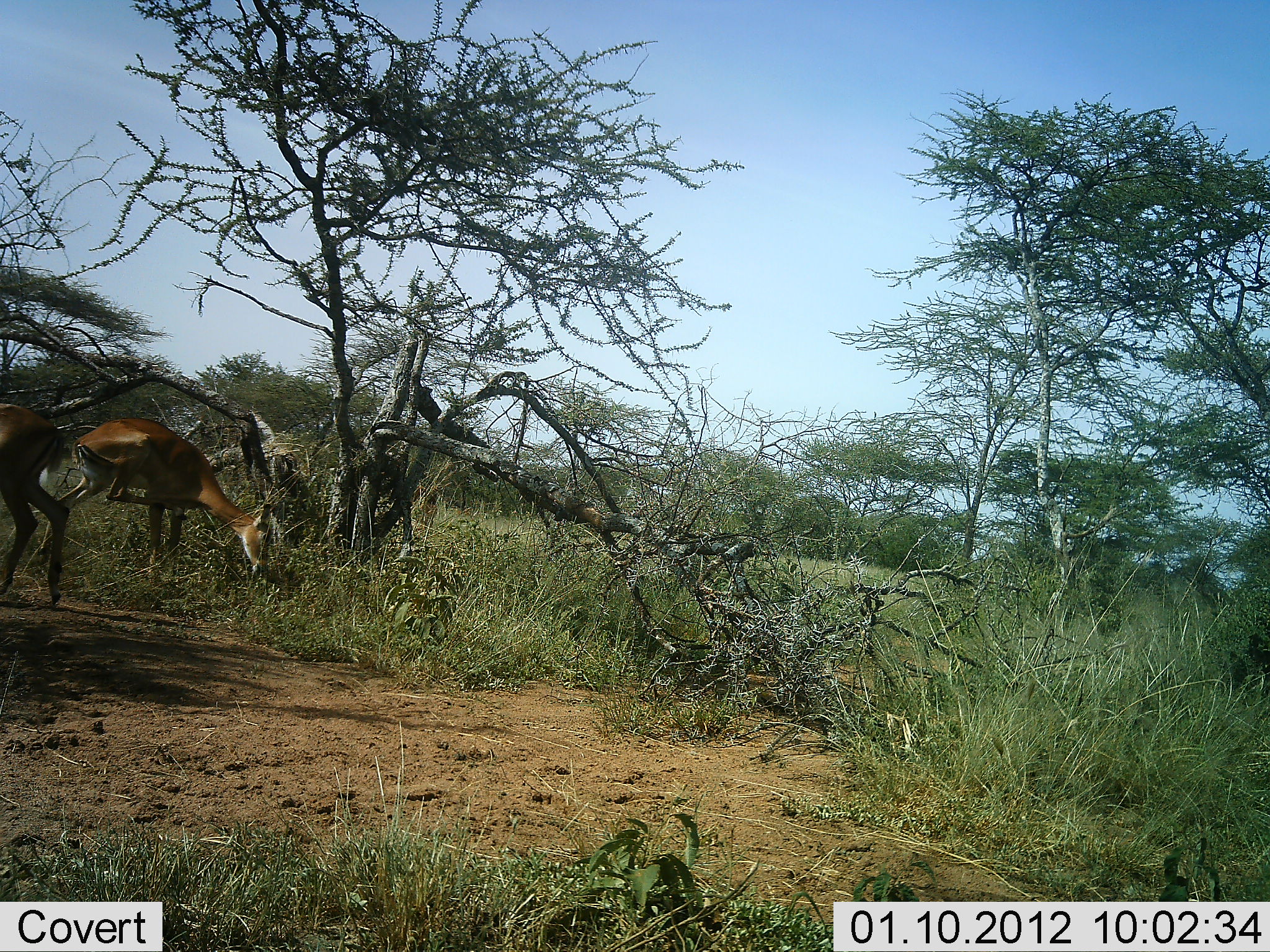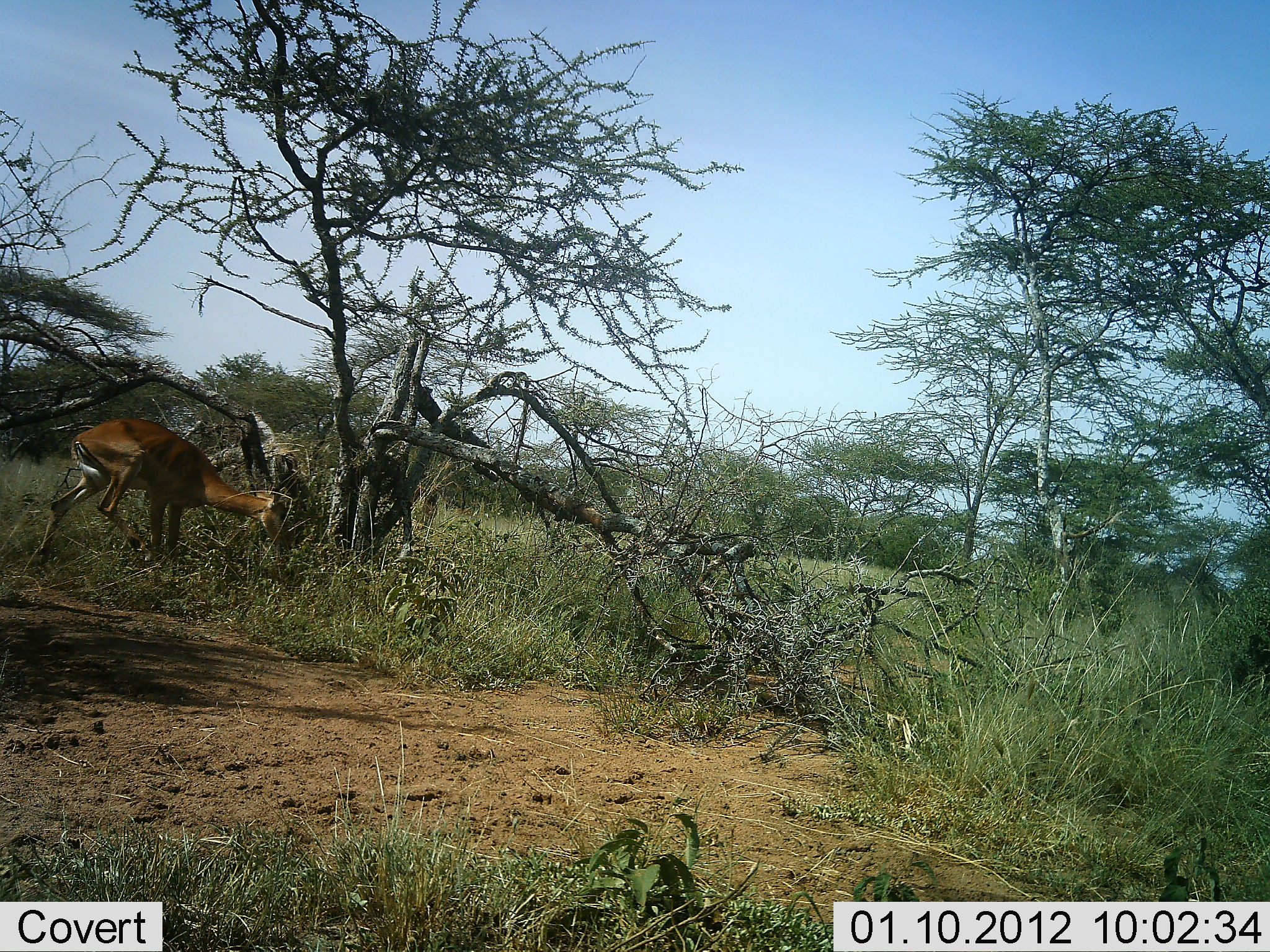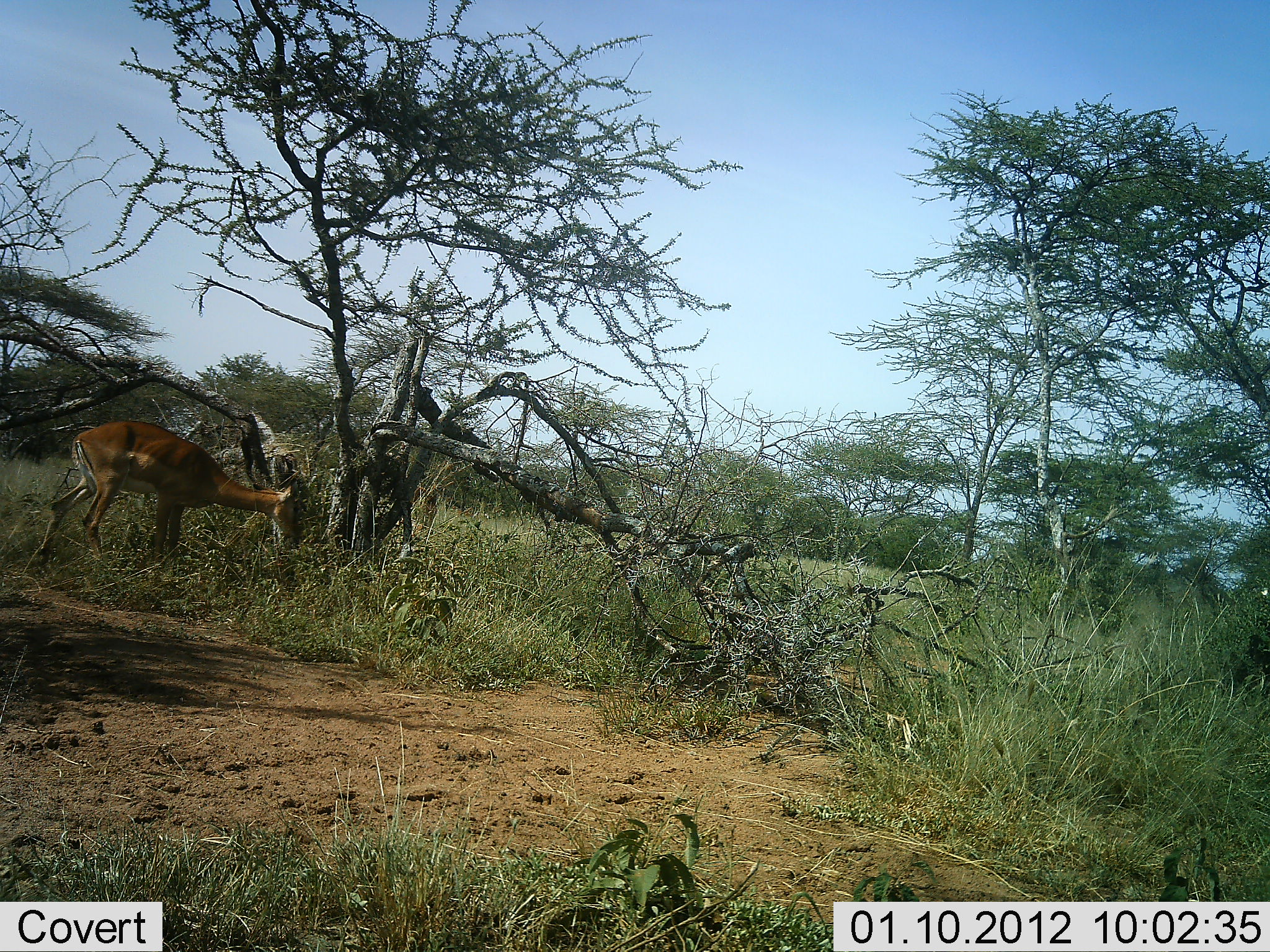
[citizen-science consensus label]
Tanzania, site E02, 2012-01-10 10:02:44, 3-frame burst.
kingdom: Animalia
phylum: Chordata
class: Mammalia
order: Artiodactyla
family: Bovidae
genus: Aepyceros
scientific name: Aepyceros melampus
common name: impala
Impala (Aepyceros melampus), count 2. Behavior (volunteer vote fractions): standing 38%, resting 8%, moving 77%, interacting 8%. Young present (vote fraction): 0%. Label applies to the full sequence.